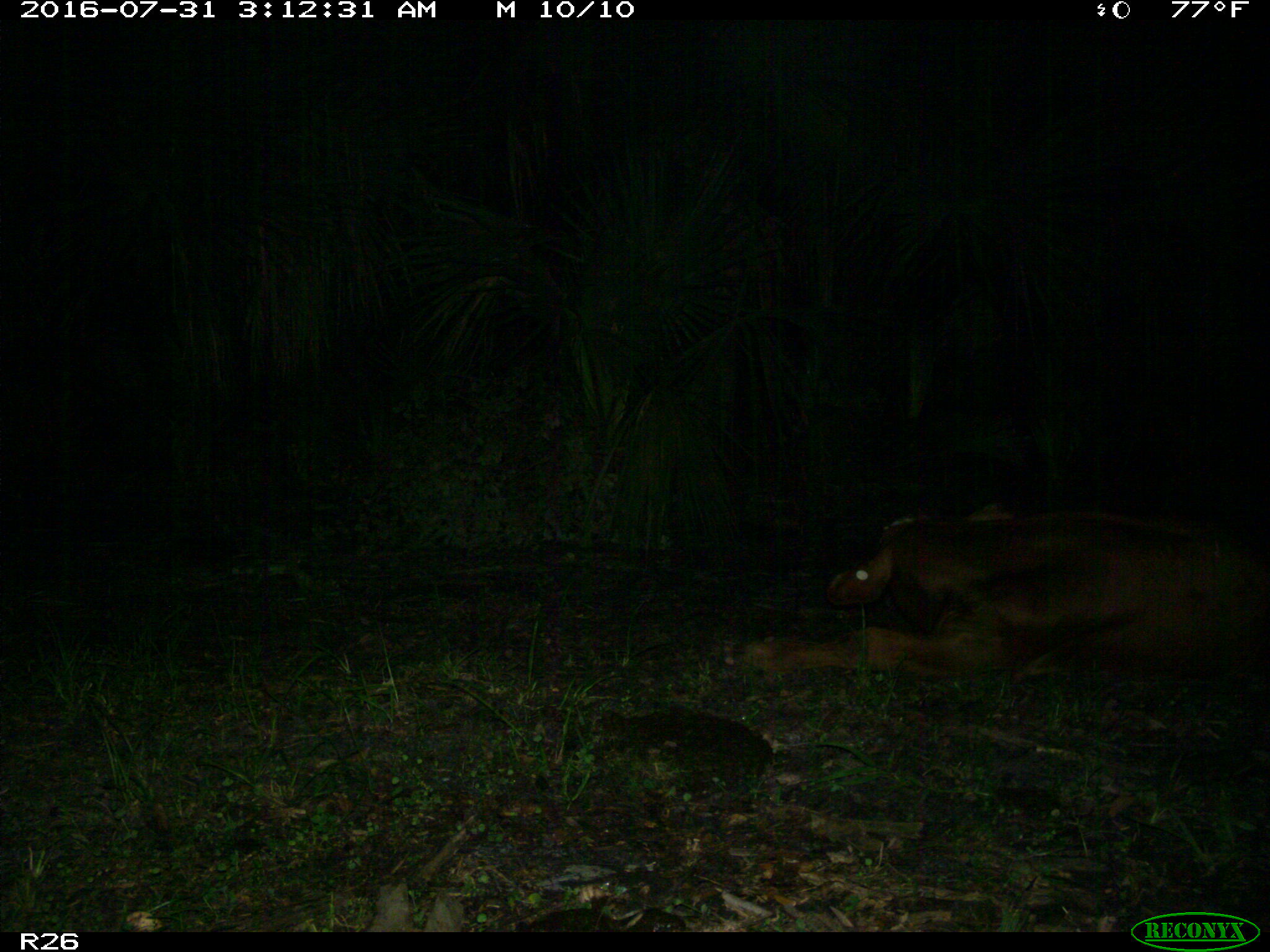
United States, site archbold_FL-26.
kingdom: Animalia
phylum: Chordata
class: Mammalia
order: Artiodactyla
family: Bovidae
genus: Bos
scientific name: Bos taurus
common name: domestic cow